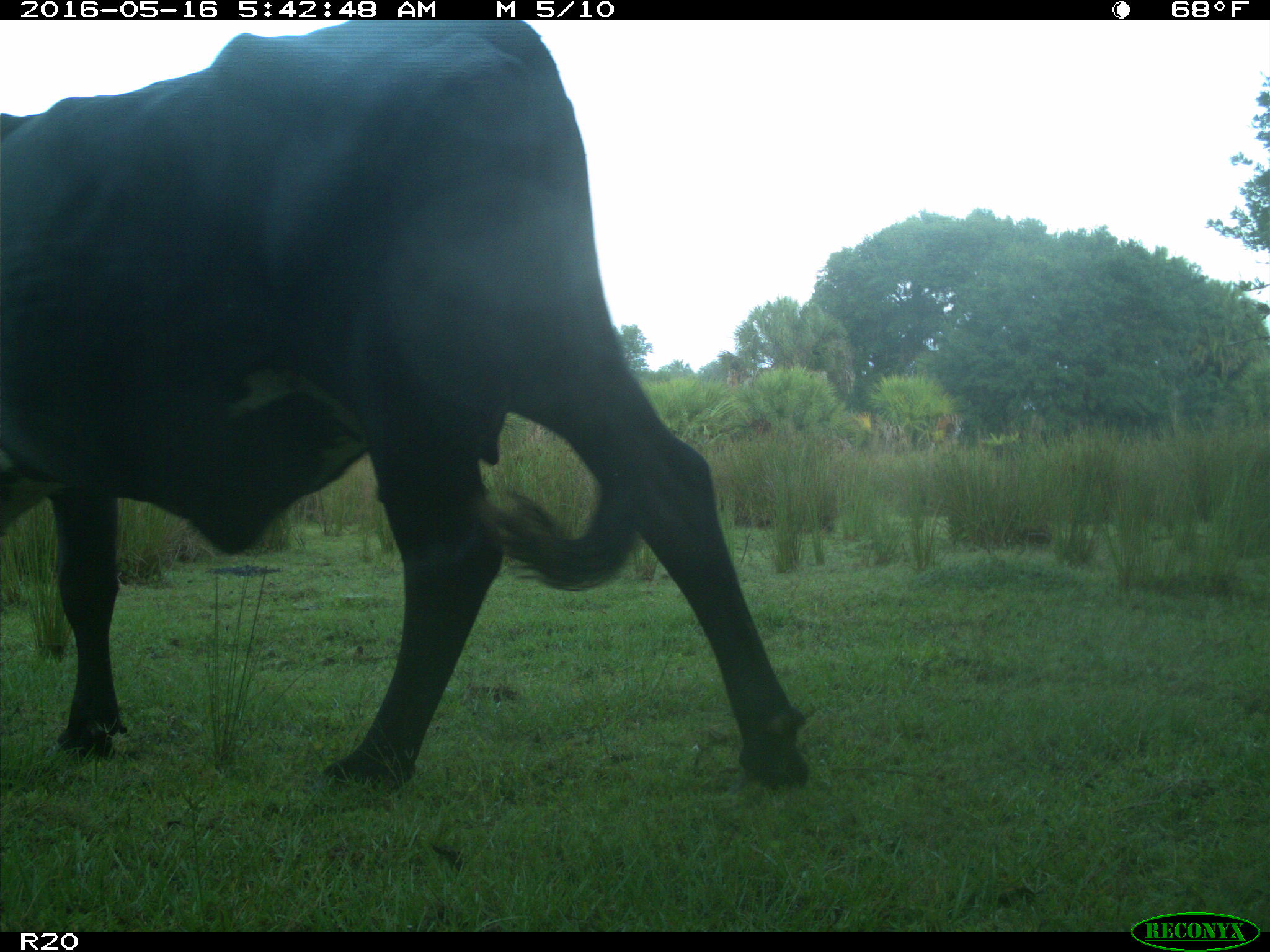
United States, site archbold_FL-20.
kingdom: Animalia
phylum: Chordata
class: Mammalia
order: Artiodactyla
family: Bovidae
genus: Bos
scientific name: Bos taurus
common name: domestic cow